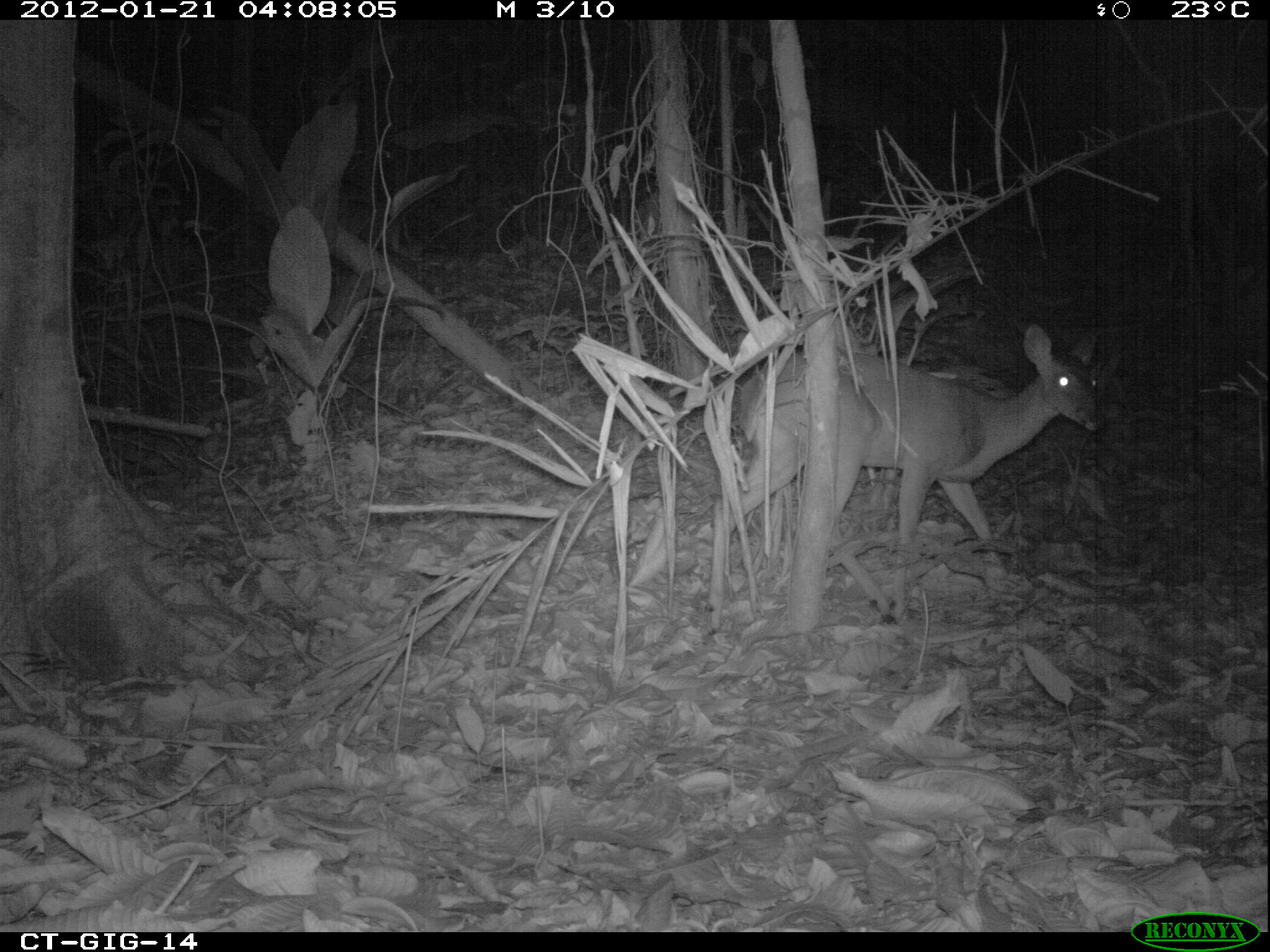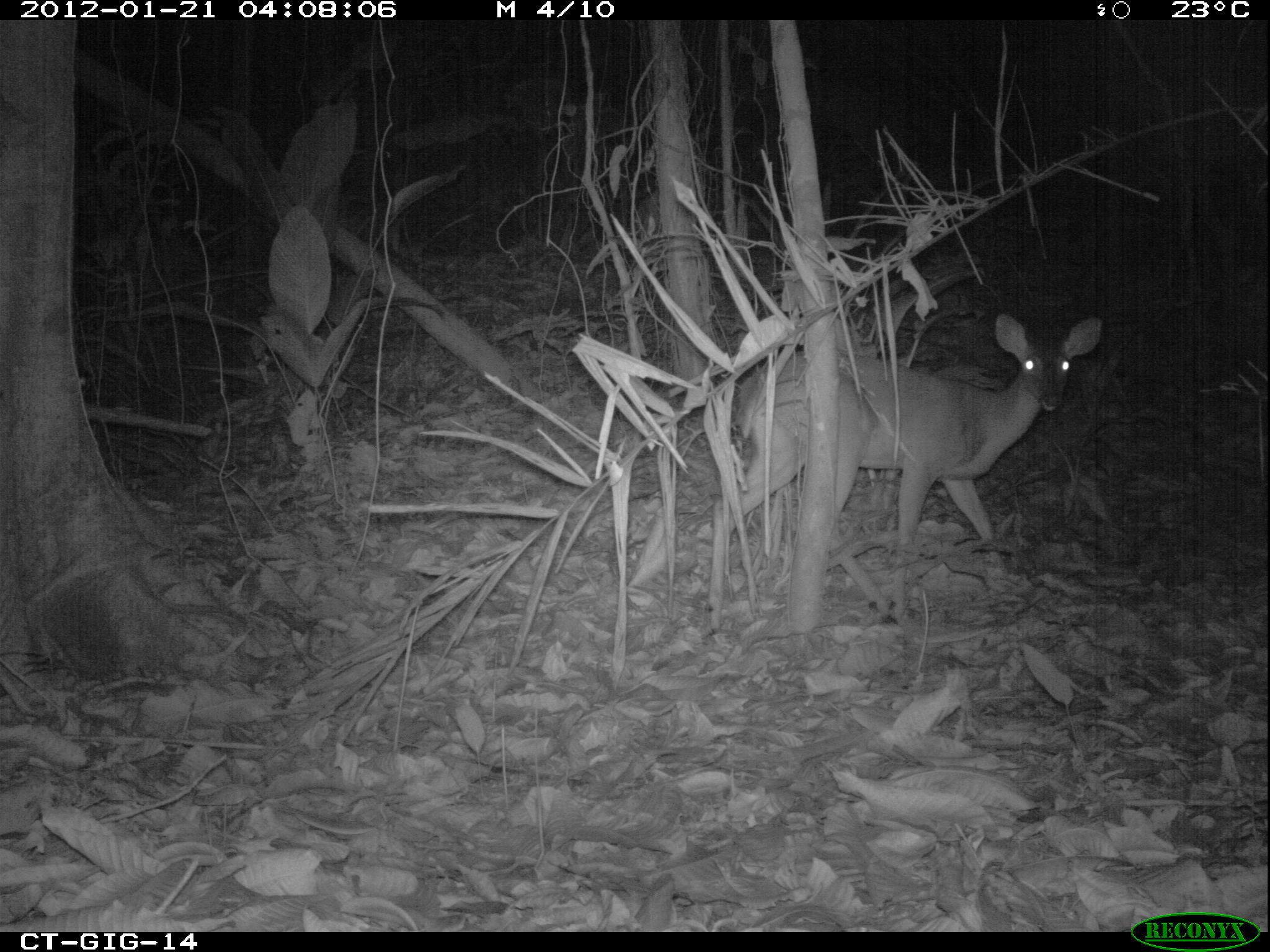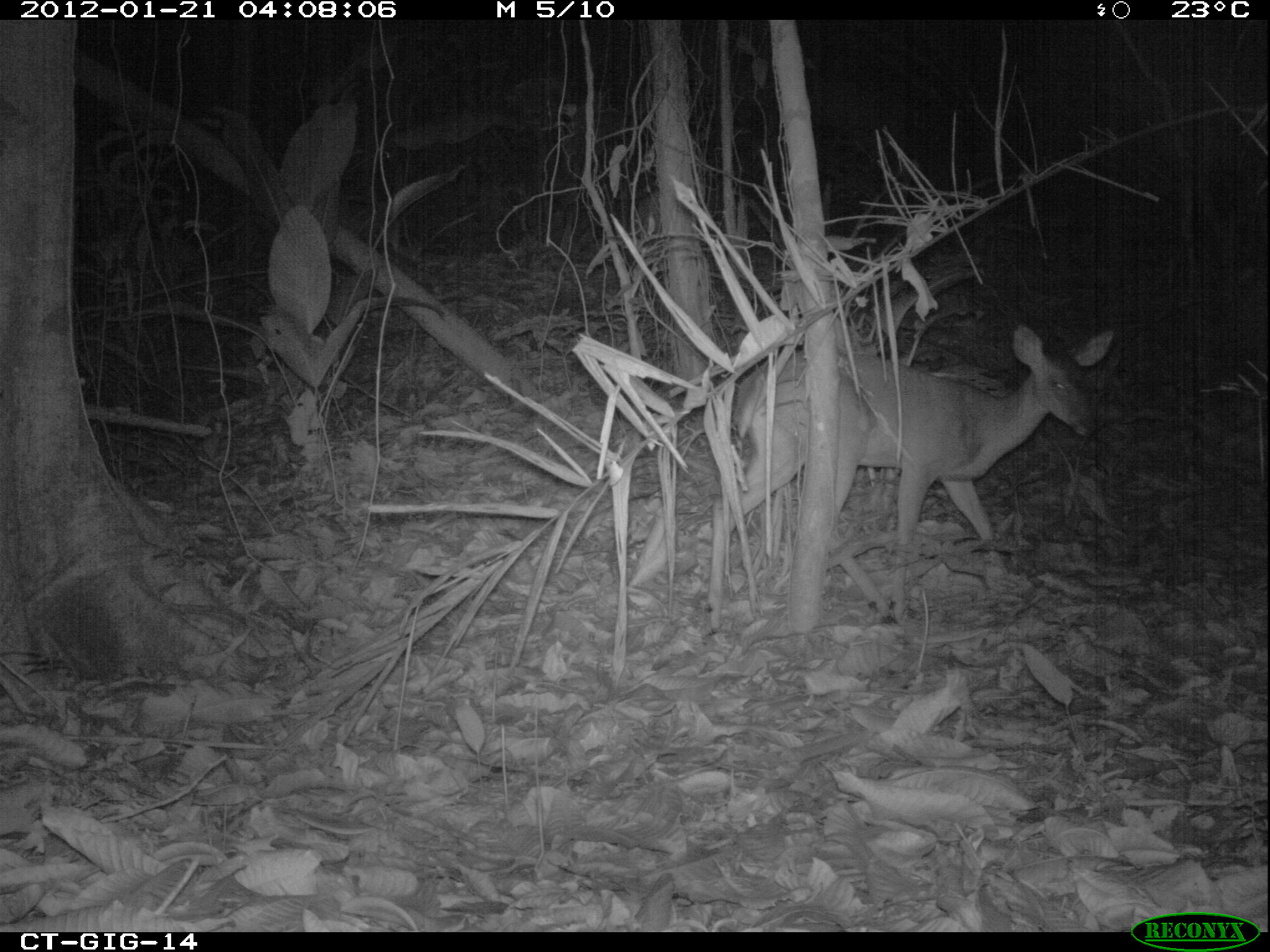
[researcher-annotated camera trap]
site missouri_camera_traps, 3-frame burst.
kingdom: Animalia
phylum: Chordata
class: Mammalia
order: Artiodactyla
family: Cervidae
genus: Odocoileus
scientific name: Odocoileus virginianus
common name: white-tailed deer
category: white tailed deer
White tailed deer (white-tailed deer) (Odocoileus virginianus). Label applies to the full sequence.